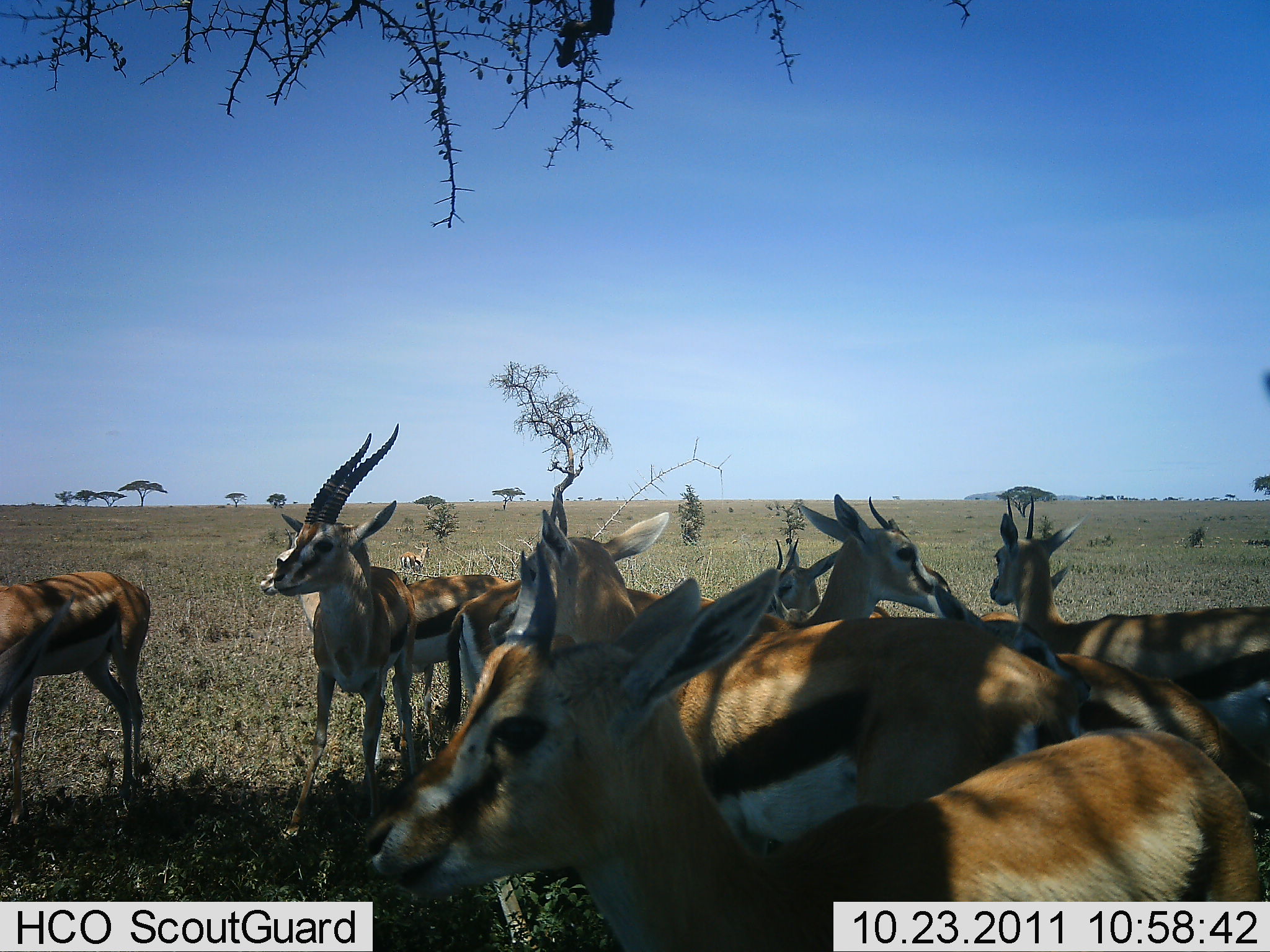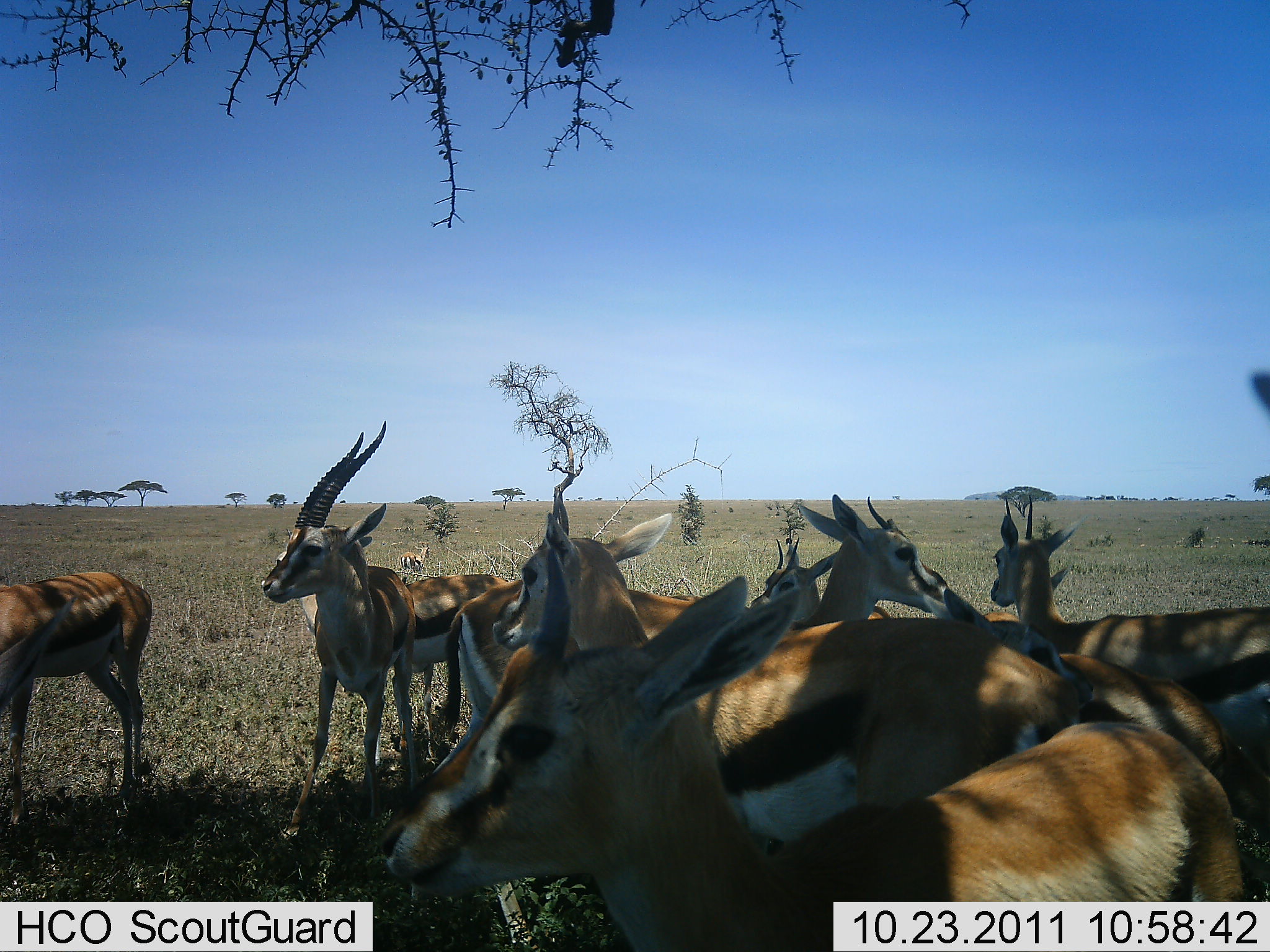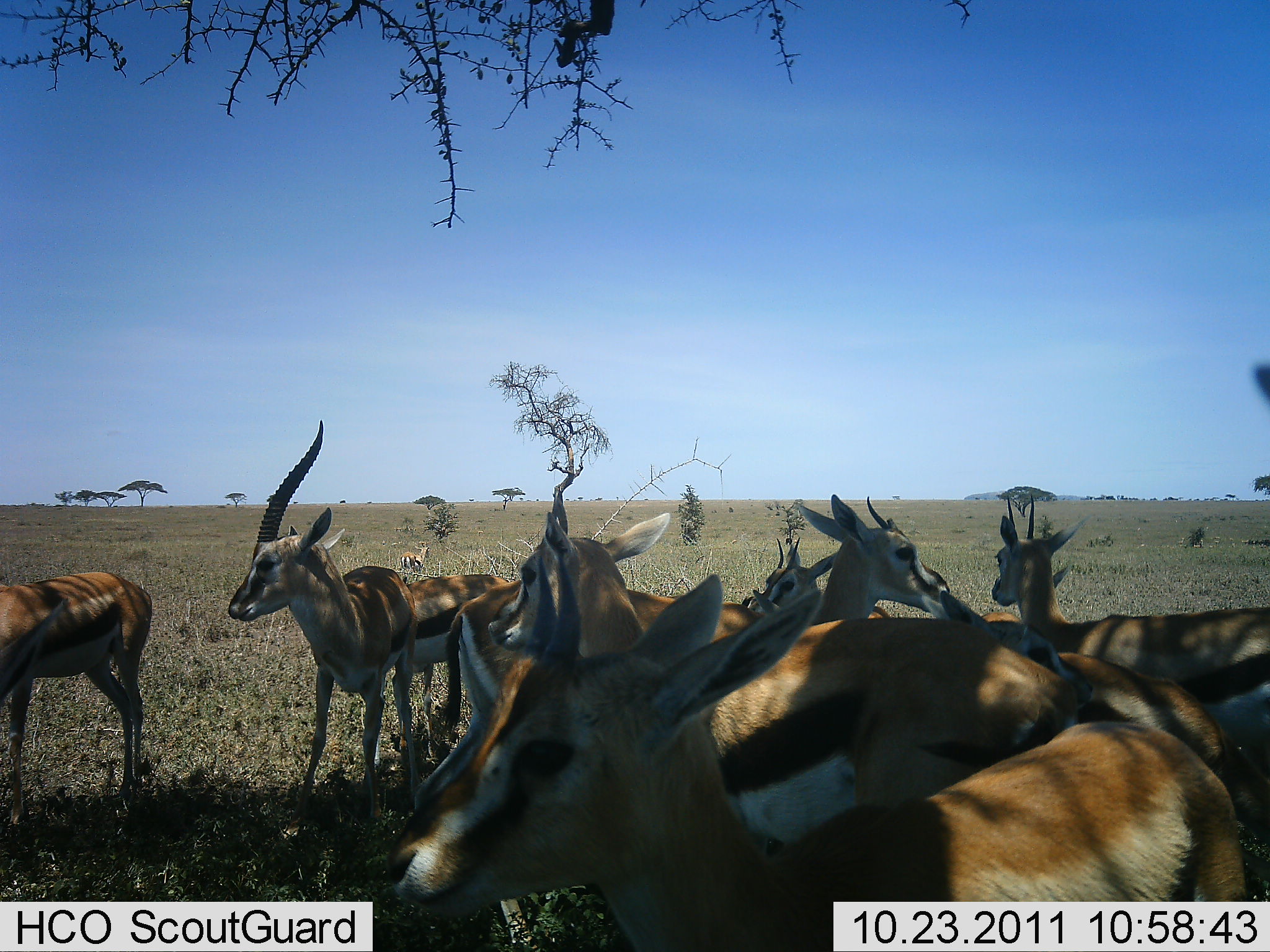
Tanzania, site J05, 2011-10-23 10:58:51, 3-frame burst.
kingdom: Animalia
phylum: Chordata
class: Mammalia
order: Artiodactyla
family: Bovidae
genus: Eudorcas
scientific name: Eudorcas thomsonii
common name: thomson's gazelle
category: gazellethomsons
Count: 10.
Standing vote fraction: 90%.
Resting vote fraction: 30%.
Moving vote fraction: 0%.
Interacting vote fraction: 0%.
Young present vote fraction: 0%.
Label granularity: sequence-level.